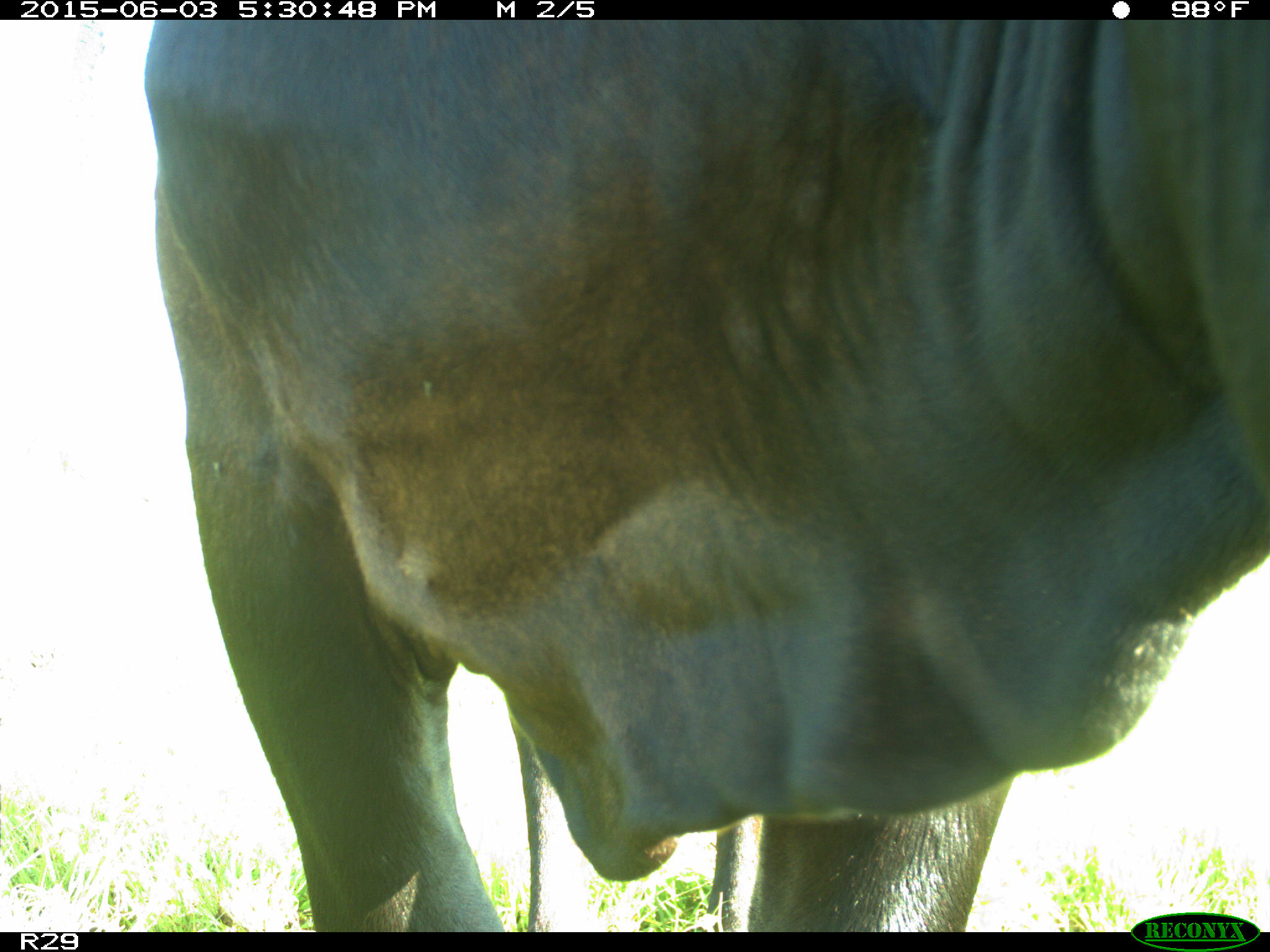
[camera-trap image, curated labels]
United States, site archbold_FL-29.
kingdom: Animalia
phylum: Chordata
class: Mammalia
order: Artiodactyla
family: Bovidae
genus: Bos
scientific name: Bos taurus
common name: domestic cow